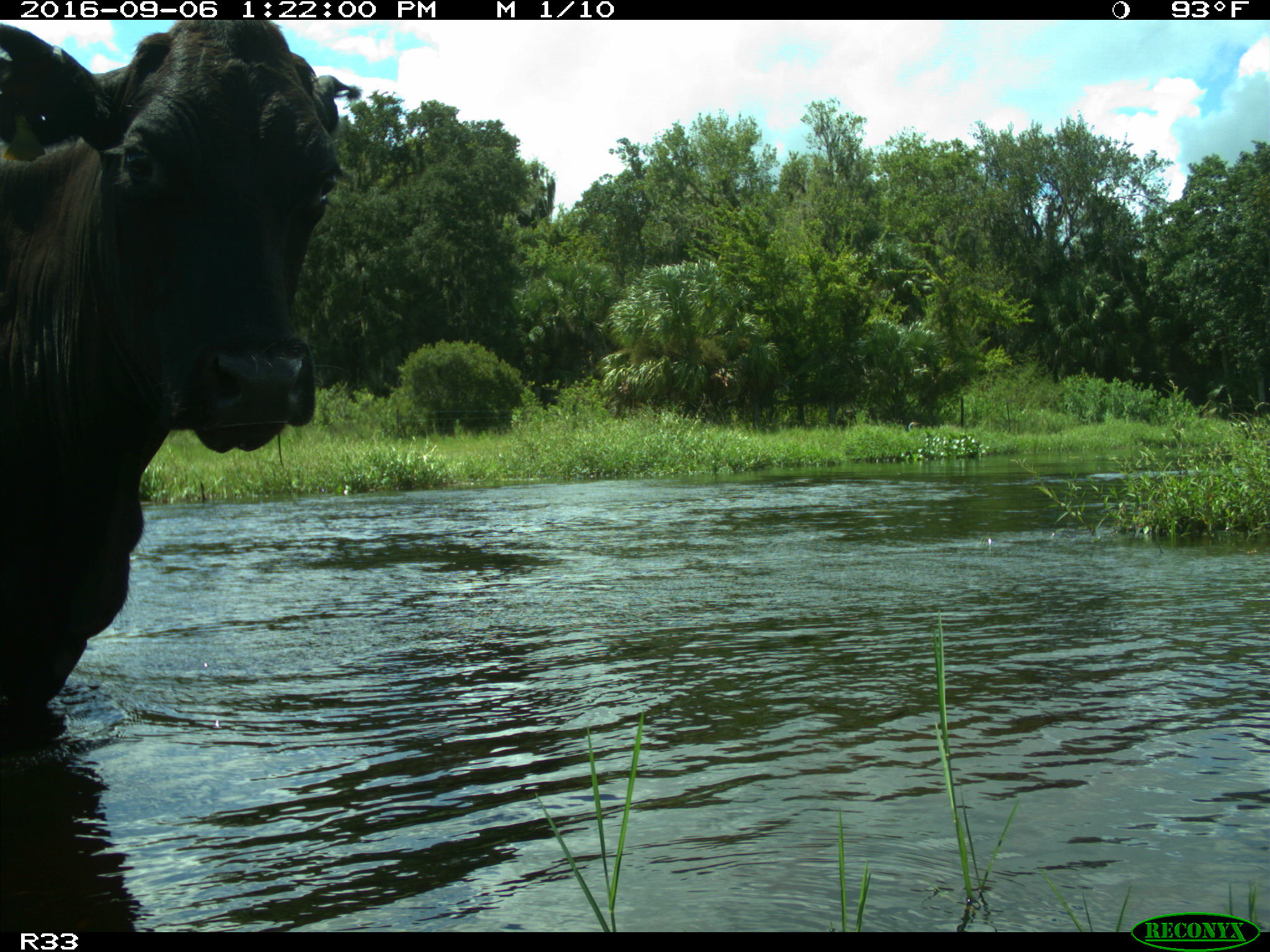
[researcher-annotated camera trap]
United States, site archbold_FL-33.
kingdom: Animalia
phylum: Chordata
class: Mammalia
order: Artiodactyla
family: Bovidae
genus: Bos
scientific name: Bos taurus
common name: domestic cow